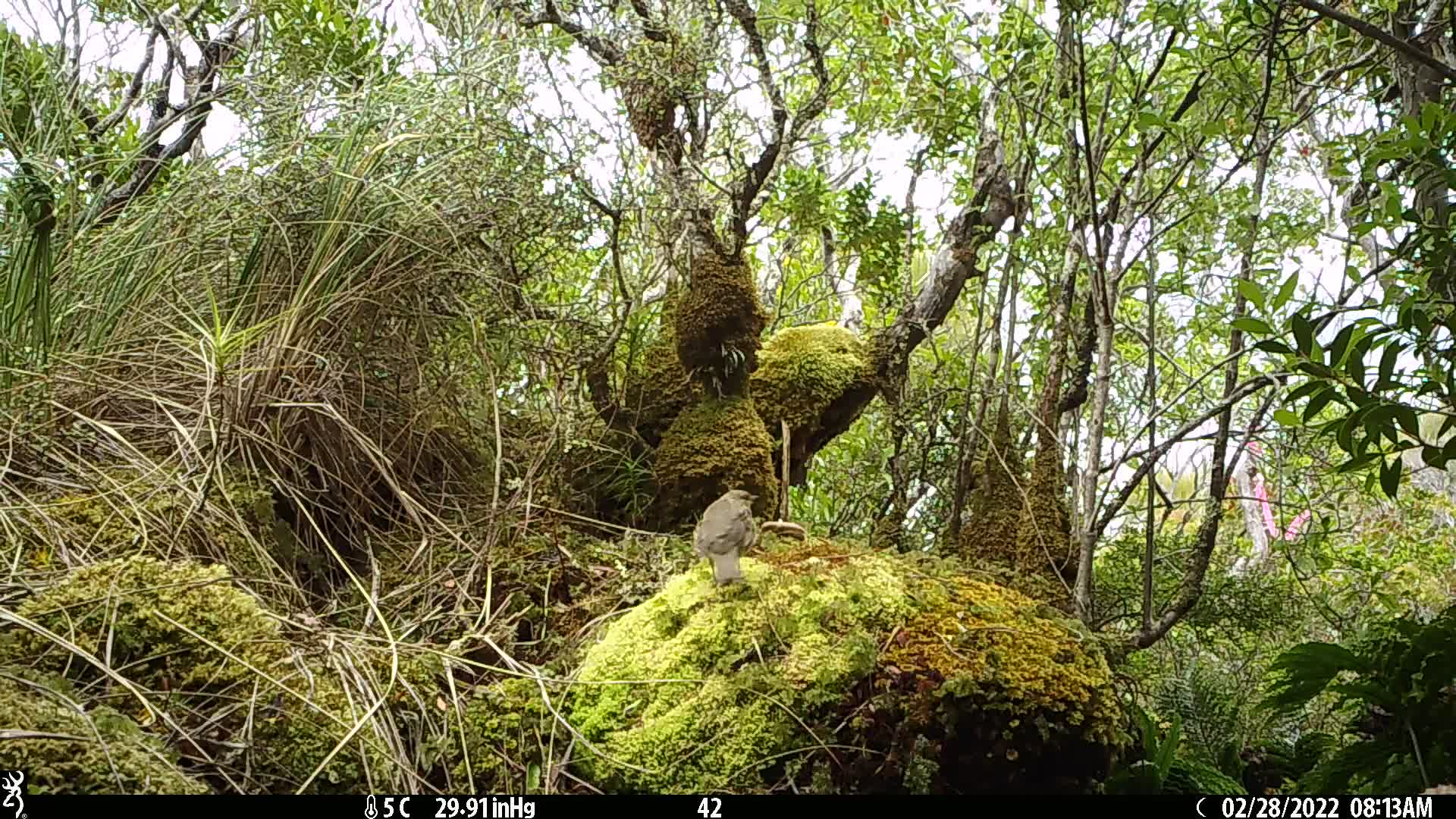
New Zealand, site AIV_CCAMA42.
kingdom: Animalia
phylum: Chordata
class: Aves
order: Passeriformes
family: Turdidae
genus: Turdus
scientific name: Turdus philomelos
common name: song thrush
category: thrush